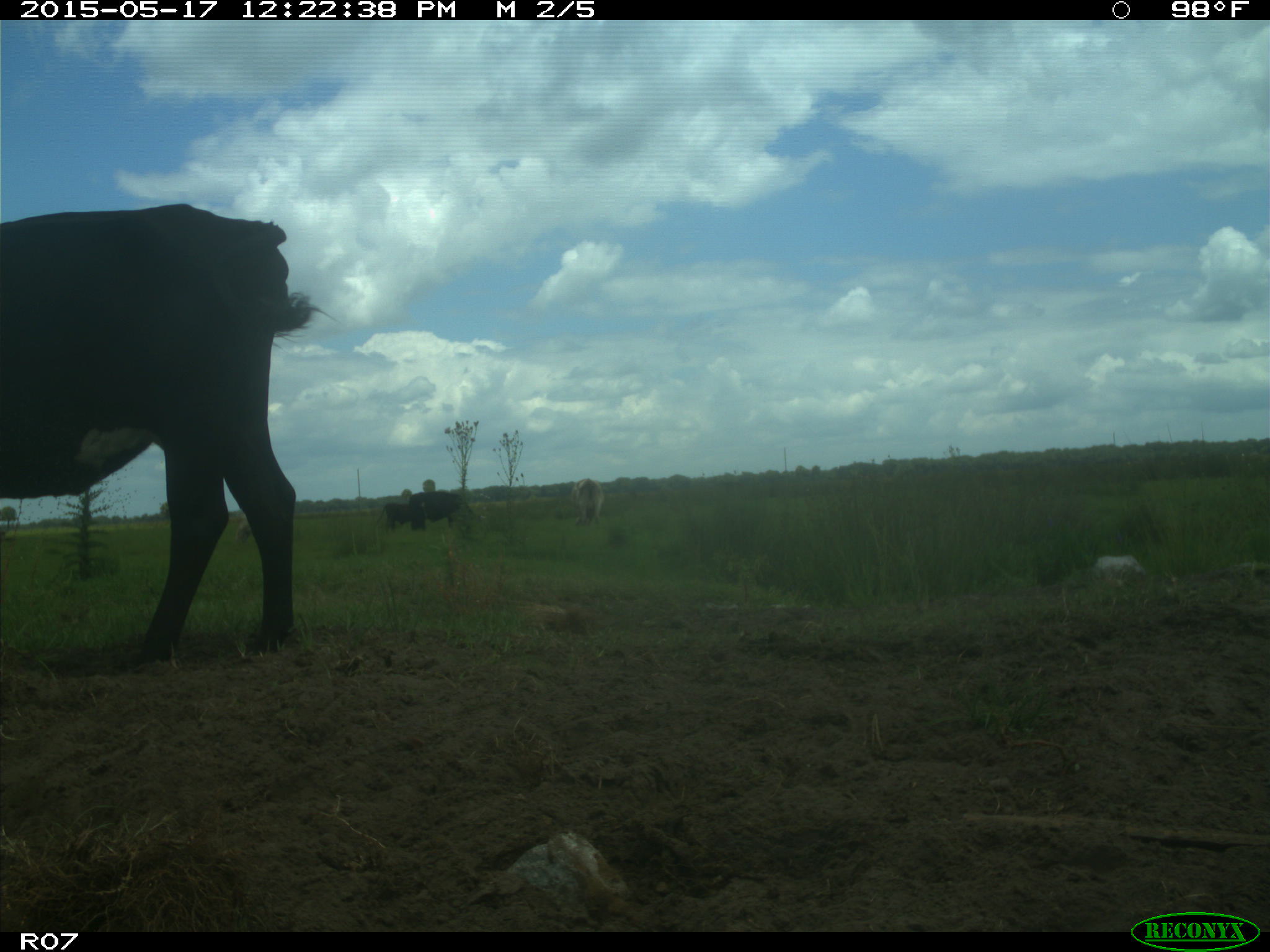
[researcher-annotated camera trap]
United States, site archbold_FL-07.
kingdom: Animalia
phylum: Chordata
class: Mammalia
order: Artiodactyla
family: Bovidae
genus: Bos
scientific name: Bos taurus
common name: domestic cow